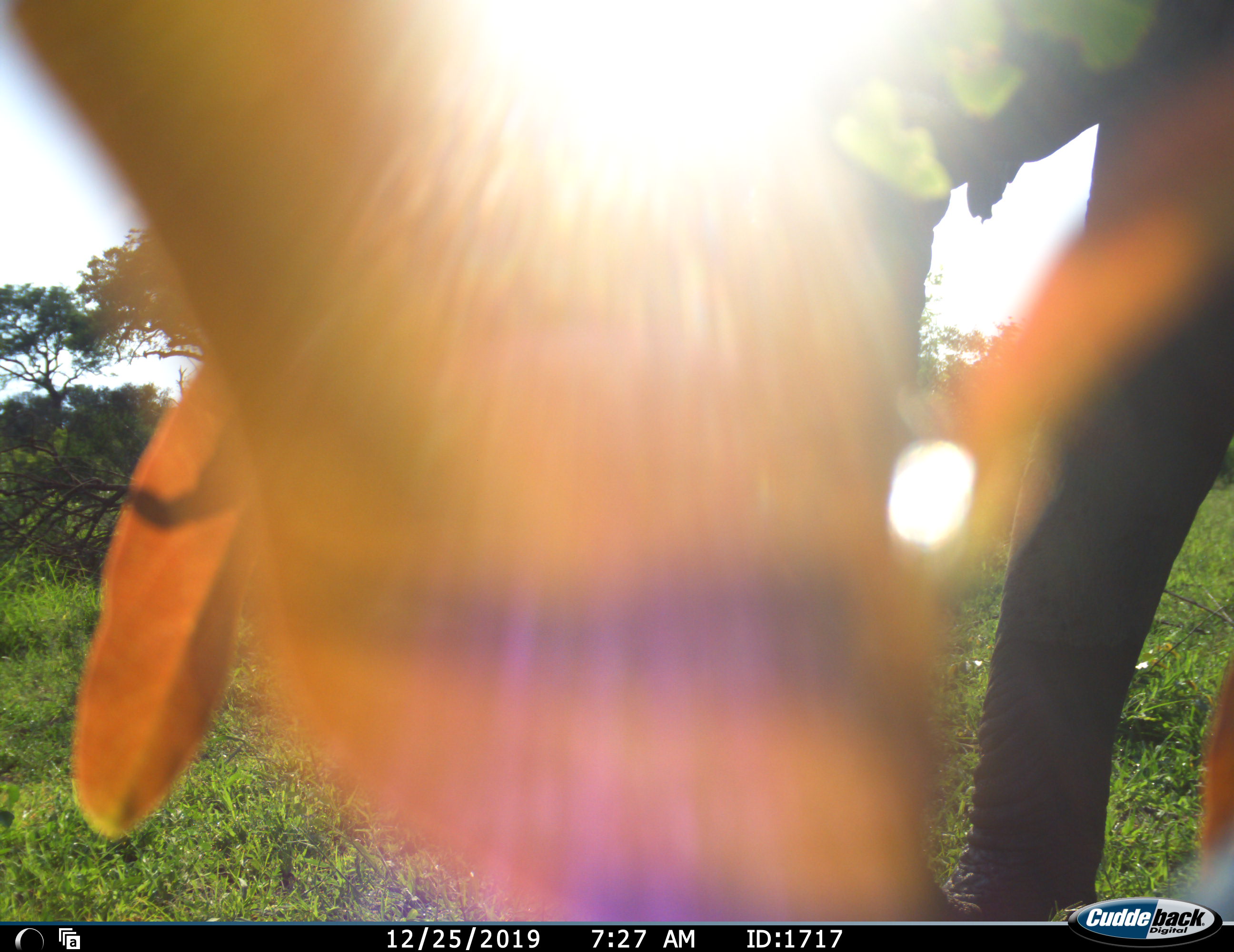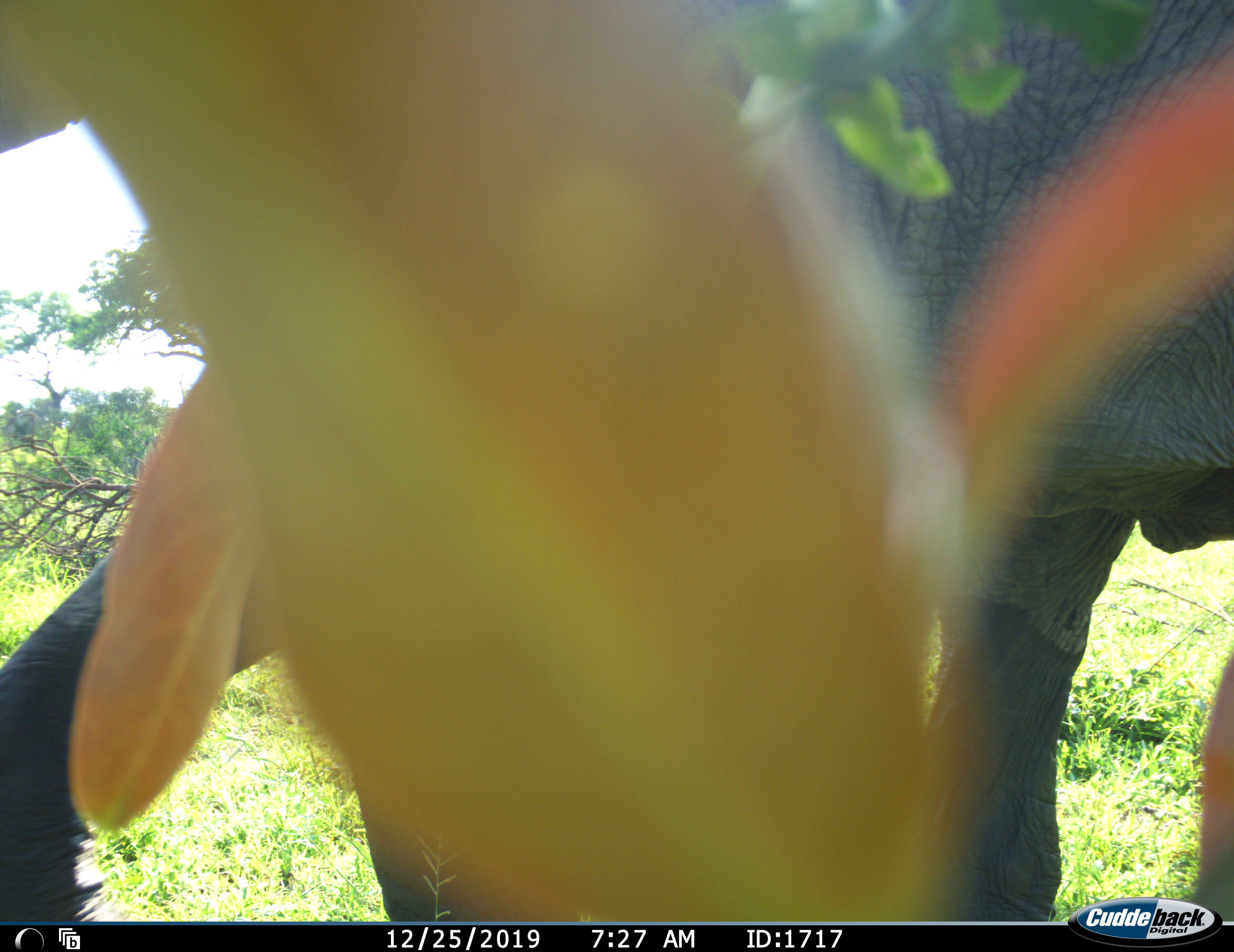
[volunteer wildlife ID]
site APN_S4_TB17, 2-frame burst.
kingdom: Animalia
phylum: Chordata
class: Mammalia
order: Proboscidea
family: Elephantidae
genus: Loxodonta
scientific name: Loxodonta africana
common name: african bush elephant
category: elephant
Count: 1.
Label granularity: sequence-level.